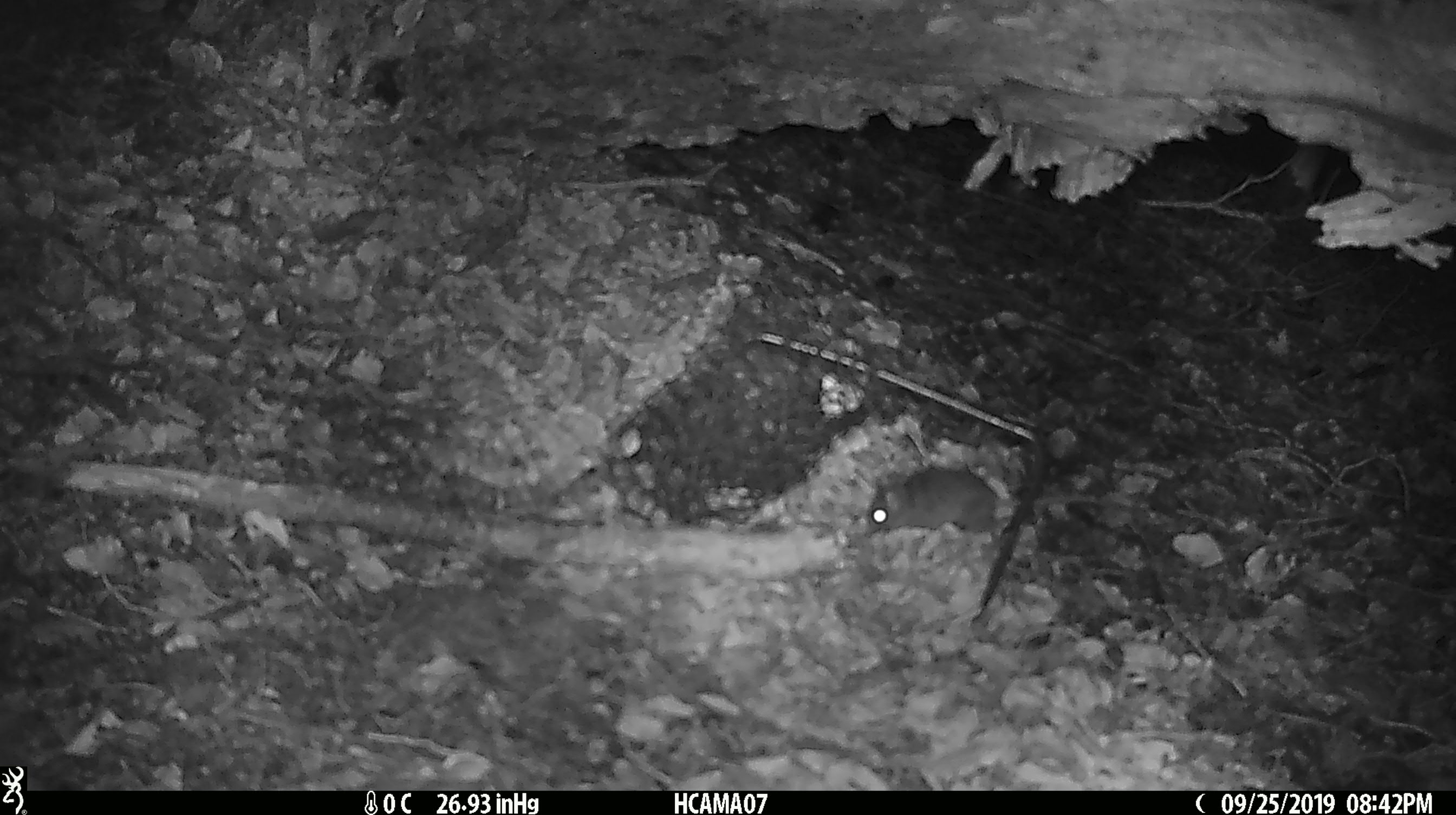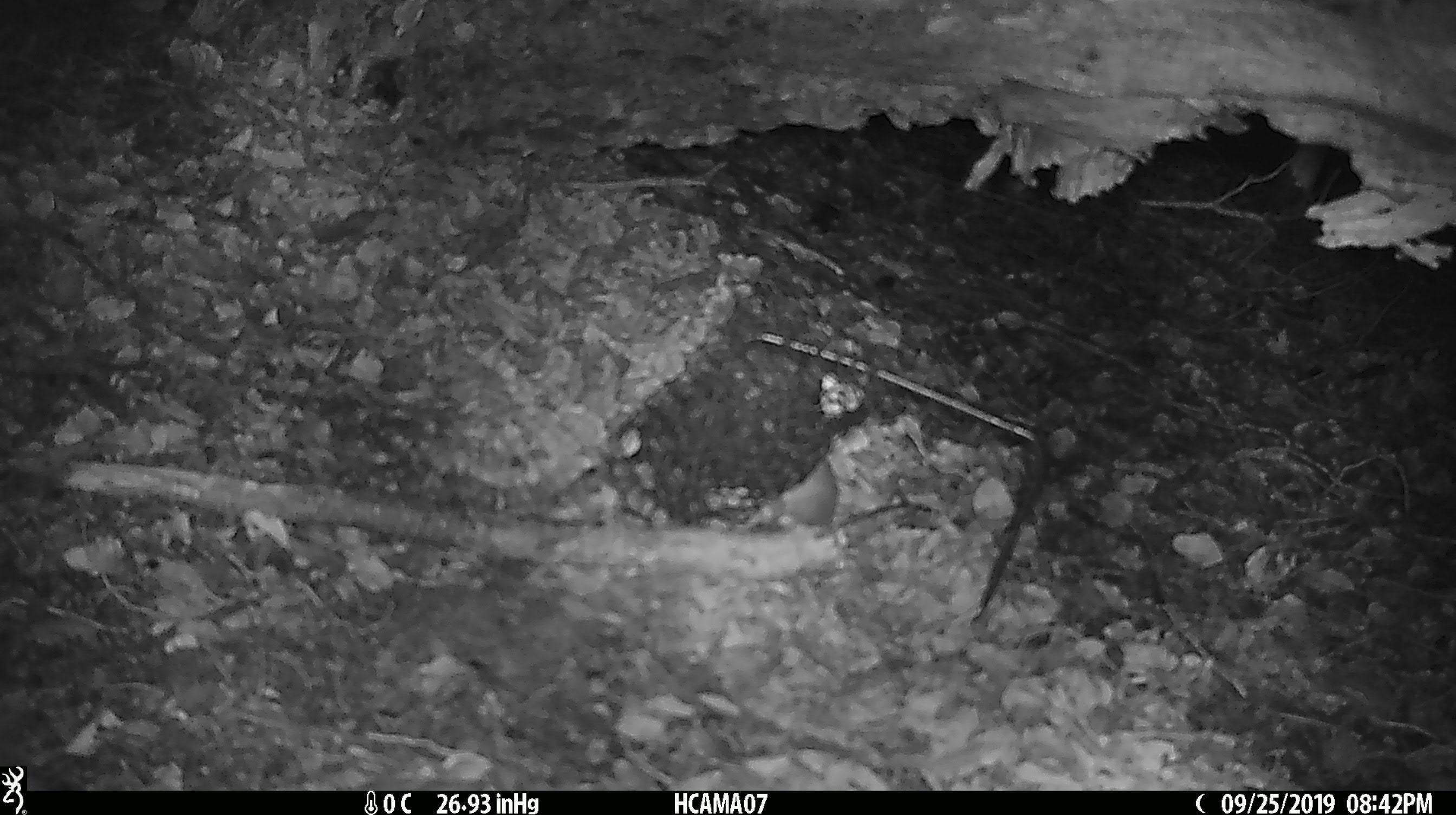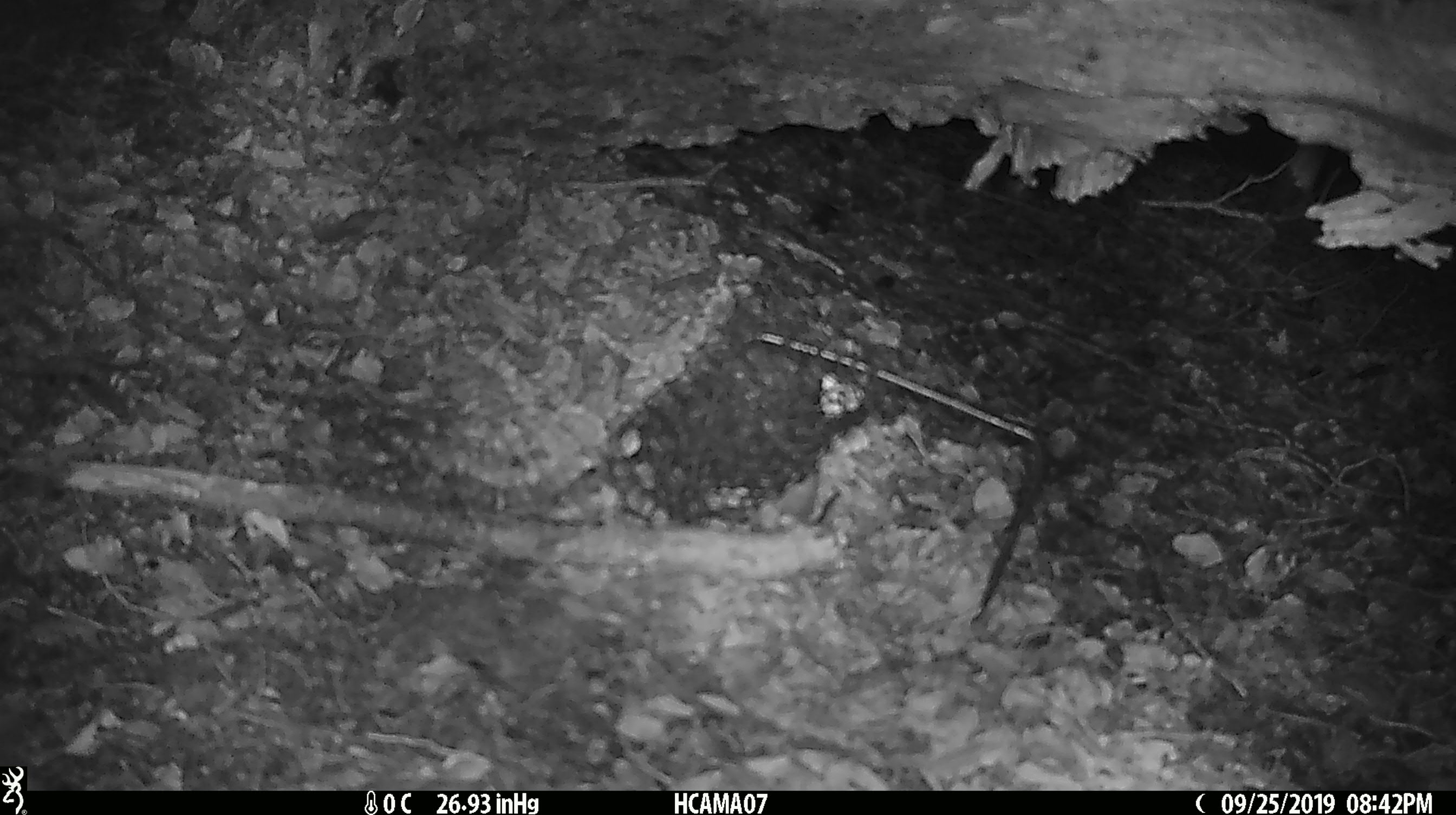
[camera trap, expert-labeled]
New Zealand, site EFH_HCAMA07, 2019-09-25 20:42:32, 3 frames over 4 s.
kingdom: Animalia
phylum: Chordata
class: Mammalia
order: Rodentia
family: Muridae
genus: Mus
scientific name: Mus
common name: mouse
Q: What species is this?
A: Mouse (Mus).